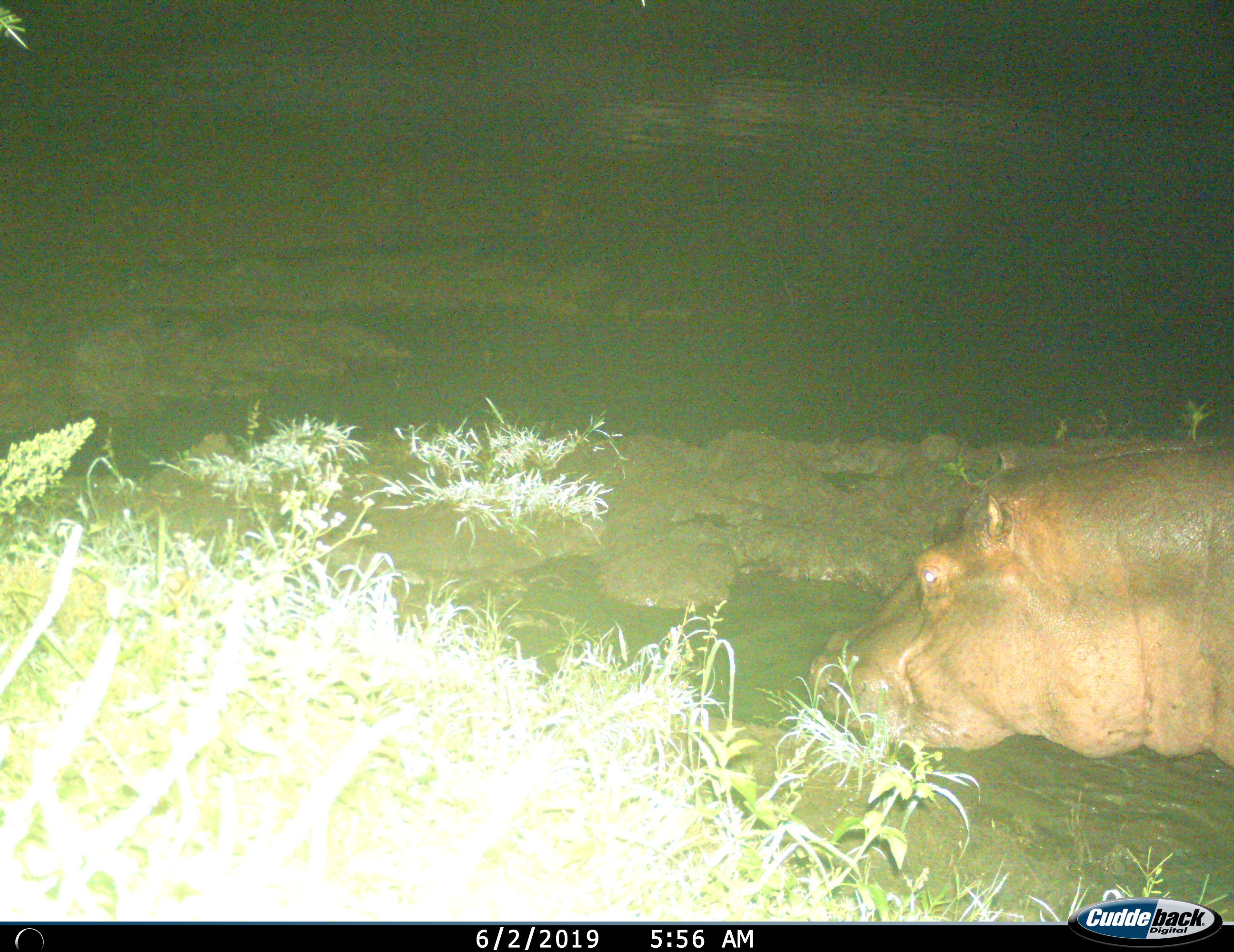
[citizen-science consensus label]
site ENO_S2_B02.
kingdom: Animalia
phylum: Chordata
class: Mammalia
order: Artiodactyla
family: Hippopotamidae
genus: Hippopotamus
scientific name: Hippopotamus amphibius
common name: hippopotamus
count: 1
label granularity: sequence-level